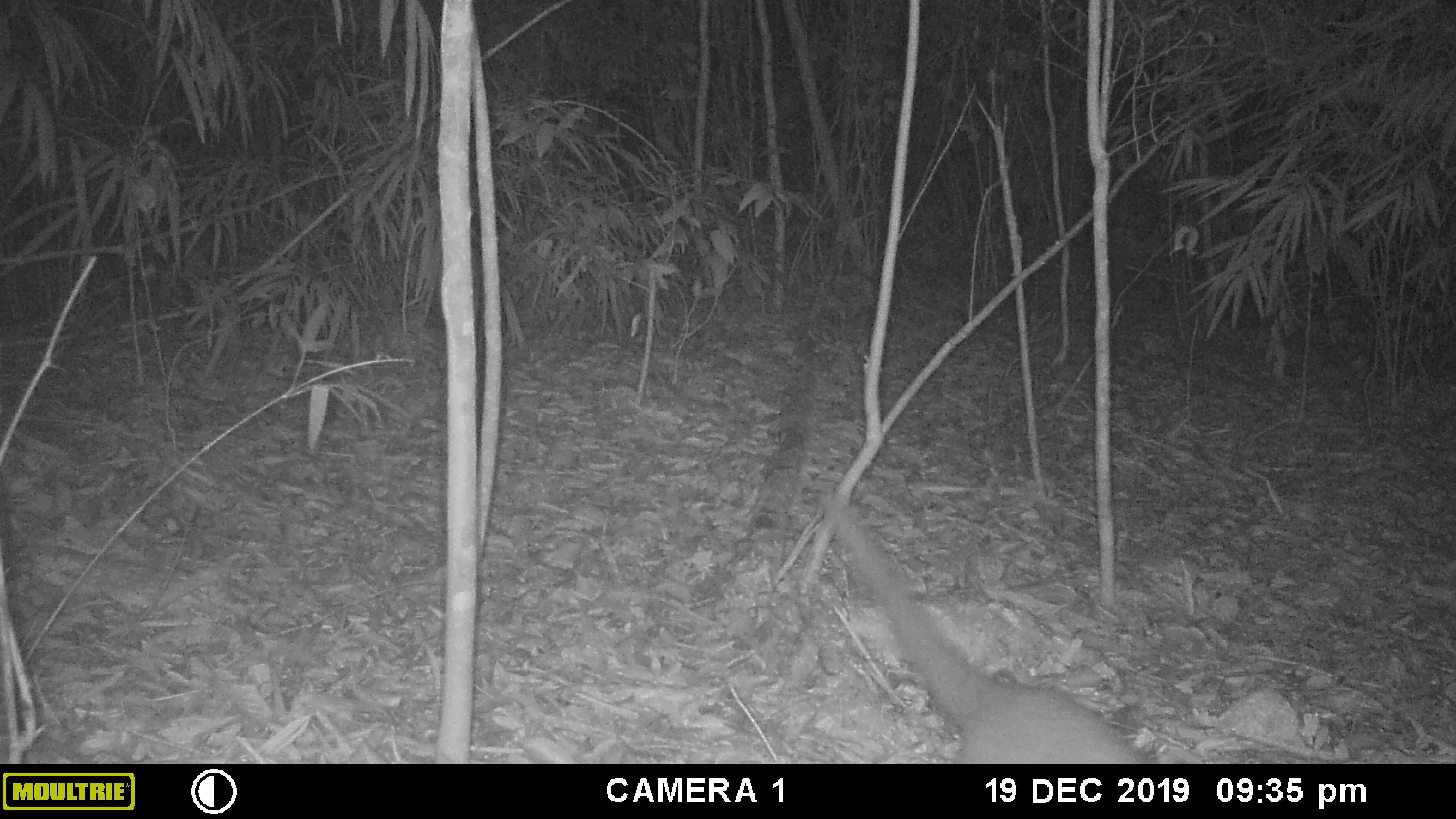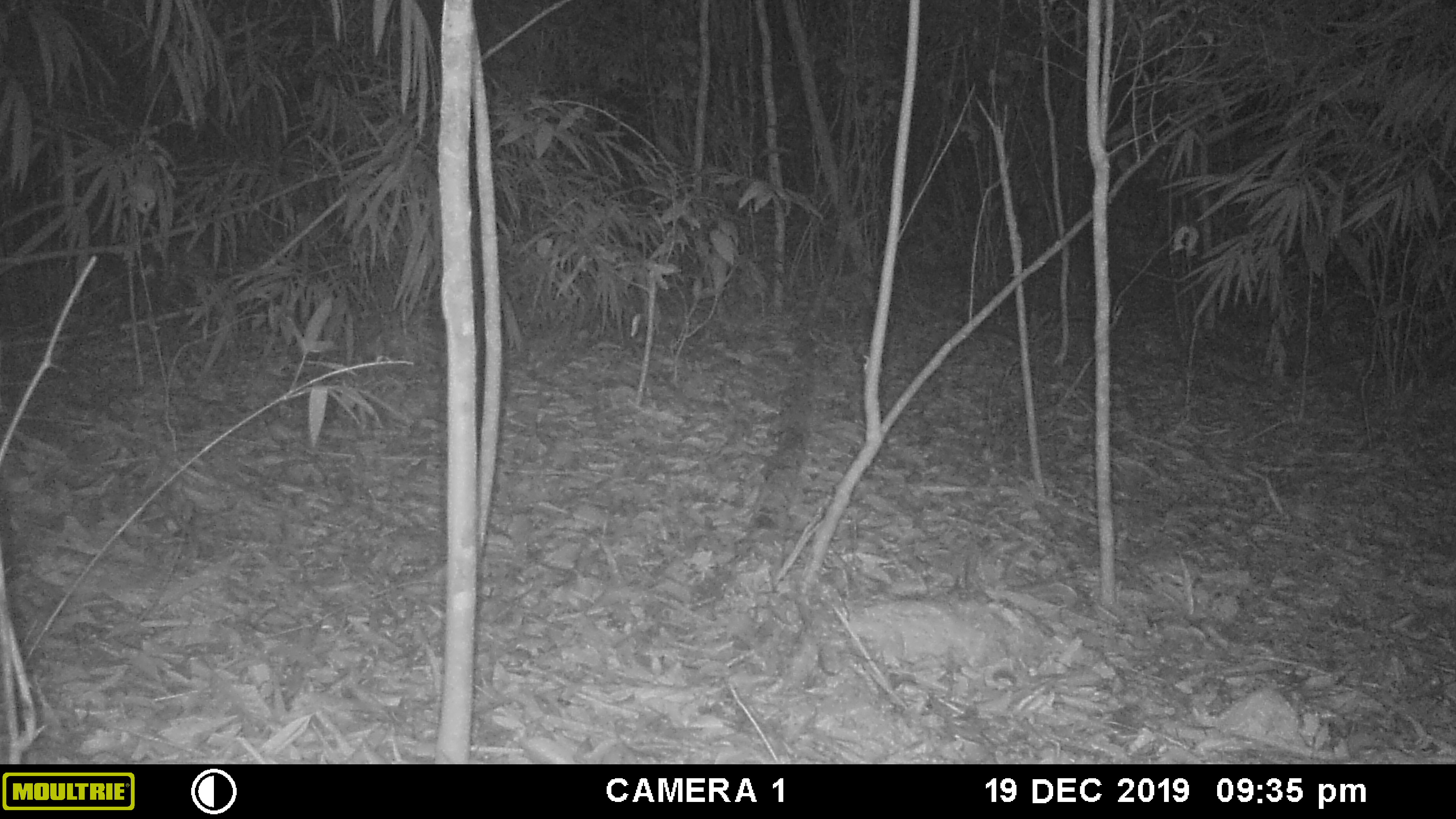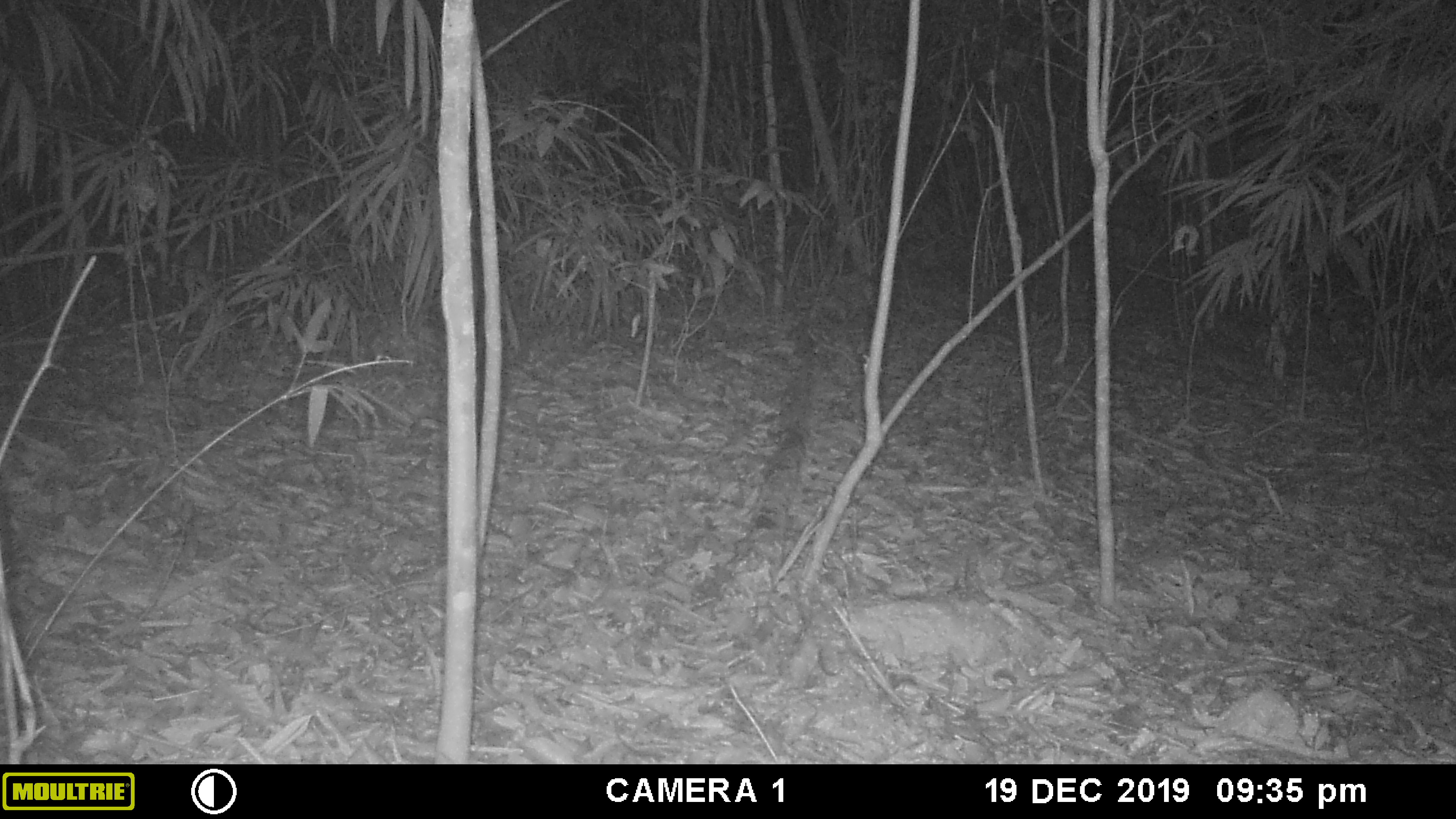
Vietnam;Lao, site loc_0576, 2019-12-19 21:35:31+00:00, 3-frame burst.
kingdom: Animalia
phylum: Chordata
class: Mammalia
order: Carnivora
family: Viverridae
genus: Paguma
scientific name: Paguma larvata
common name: masked palm civet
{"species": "masked palm civet (Paguma larvata)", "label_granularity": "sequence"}